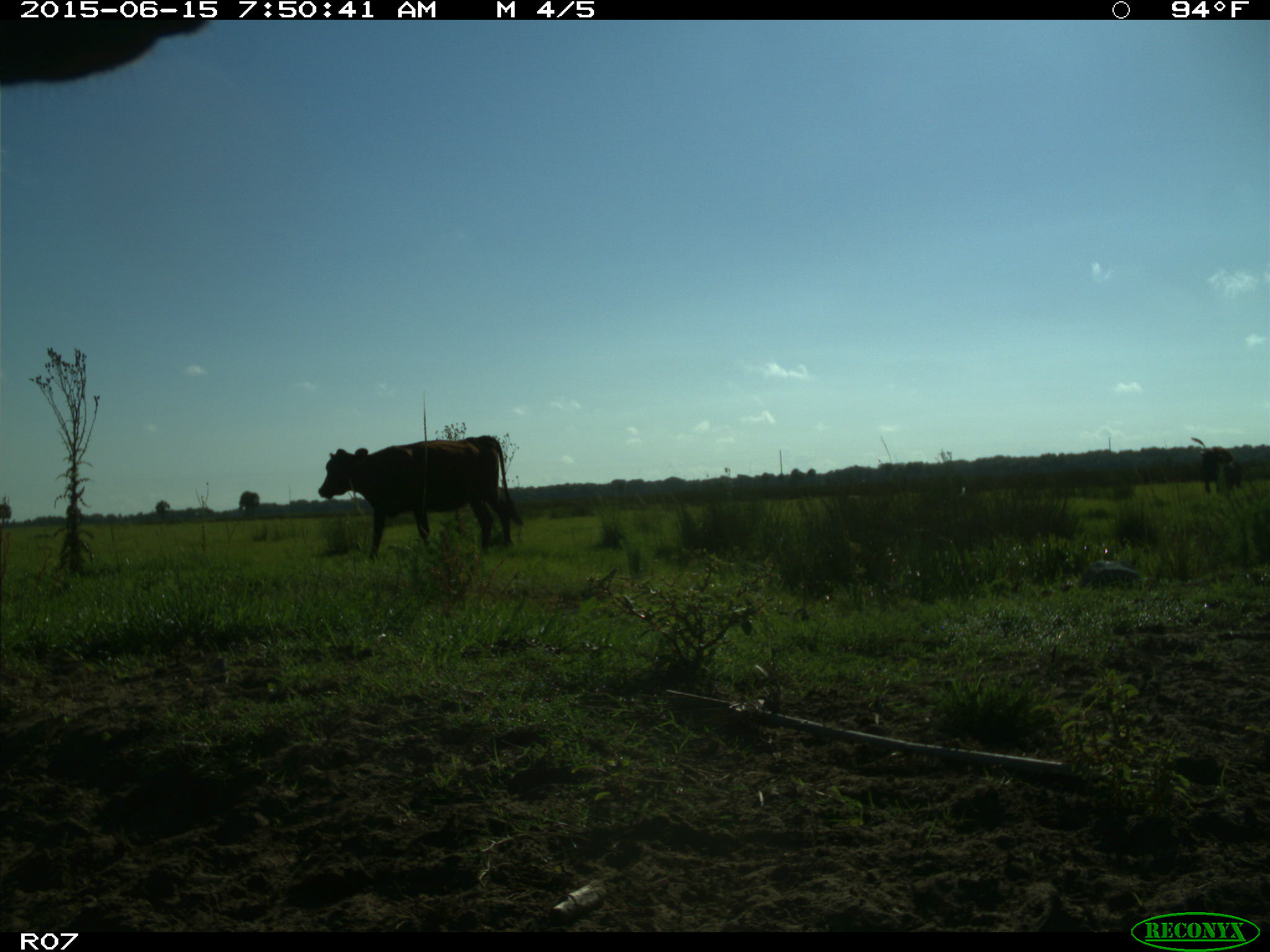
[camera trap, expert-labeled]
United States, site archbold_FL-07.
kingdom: Animalia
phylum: Chordata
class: Mammalia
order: Artiodactyla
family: Bovidae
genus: Bos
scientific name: Bos taurus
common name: domestic cow